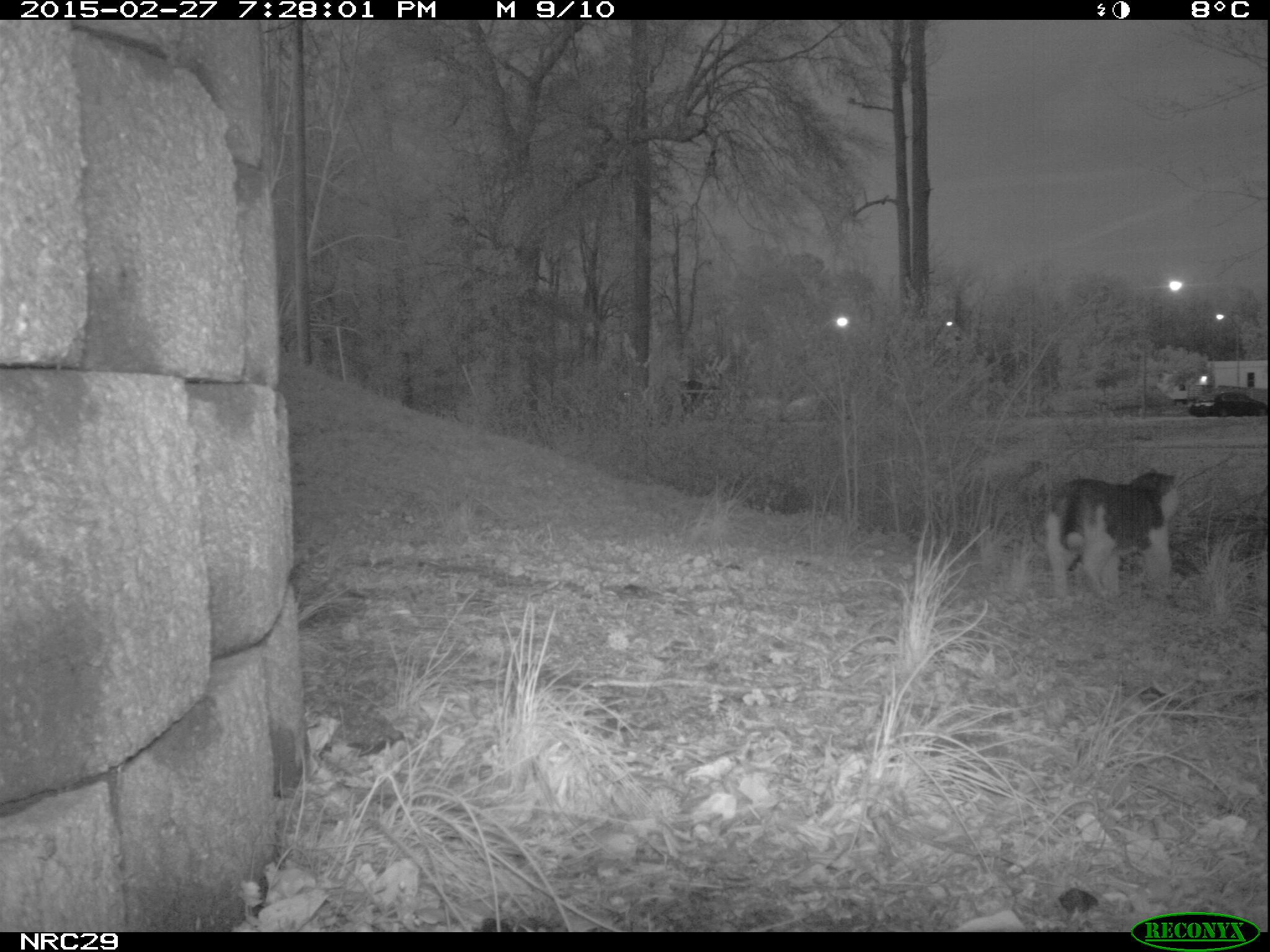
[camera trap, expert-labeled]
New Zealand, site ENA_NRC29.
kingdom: Animalia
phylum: Chordata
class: Mammalia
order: Carnivora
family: Felidae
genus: Felis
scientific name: Felis catus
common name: domestic cat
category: cat